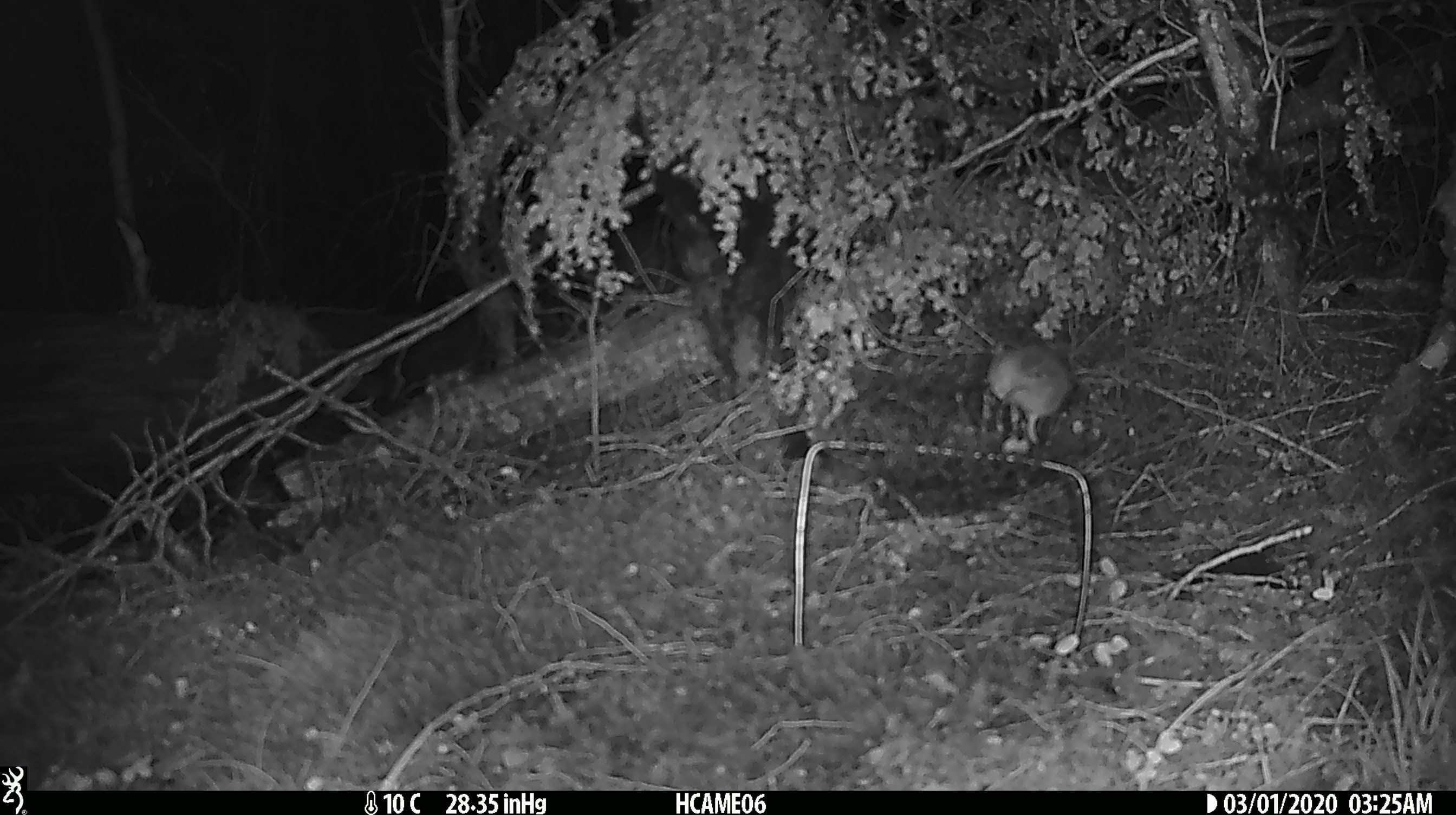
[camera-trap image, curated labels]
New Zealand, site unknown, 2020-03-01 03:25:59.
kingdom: Animalia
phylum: Chordata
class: Mammalia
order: Rodentia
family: Muridae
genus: Mus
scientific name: Mus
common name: mouse